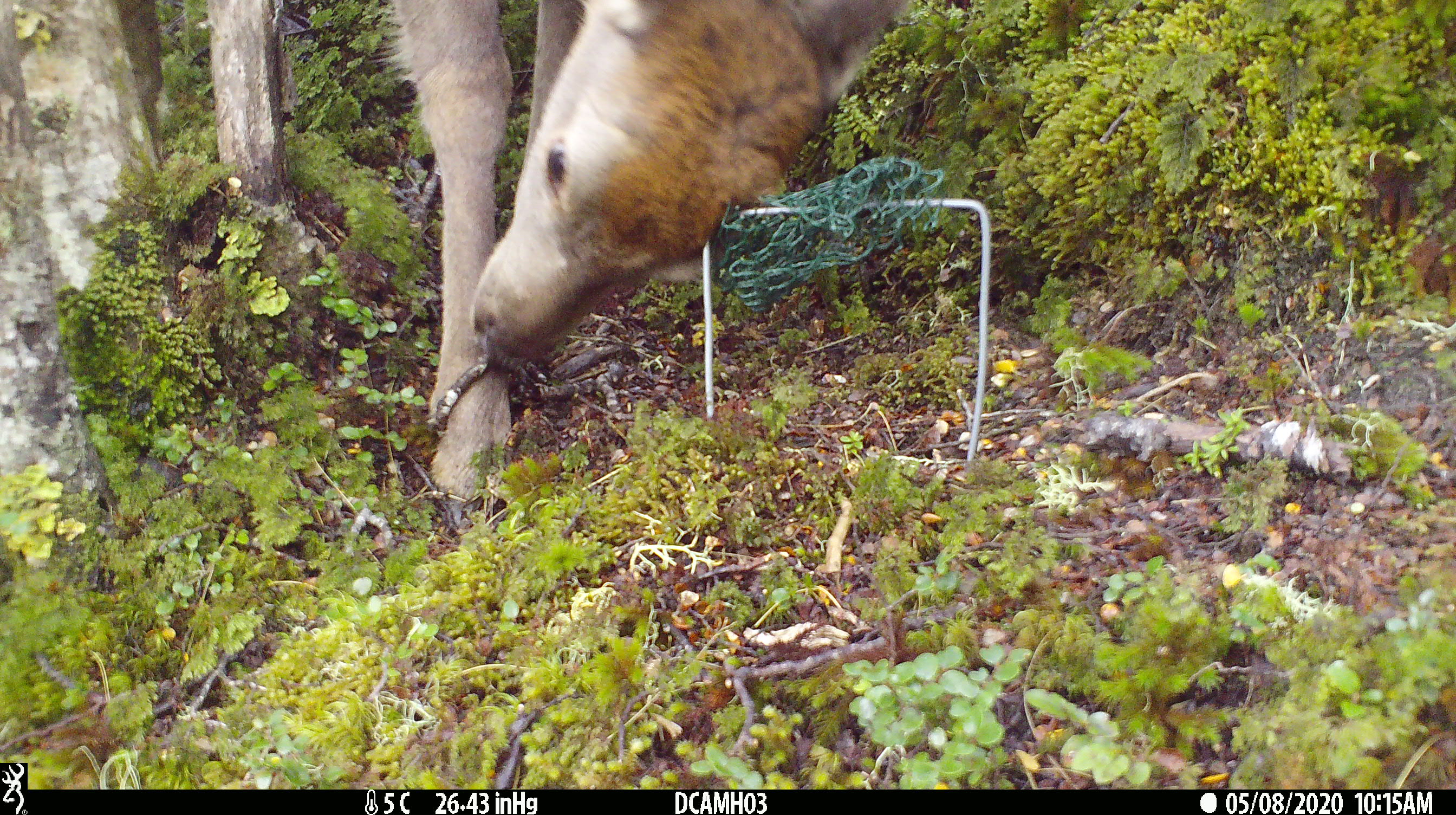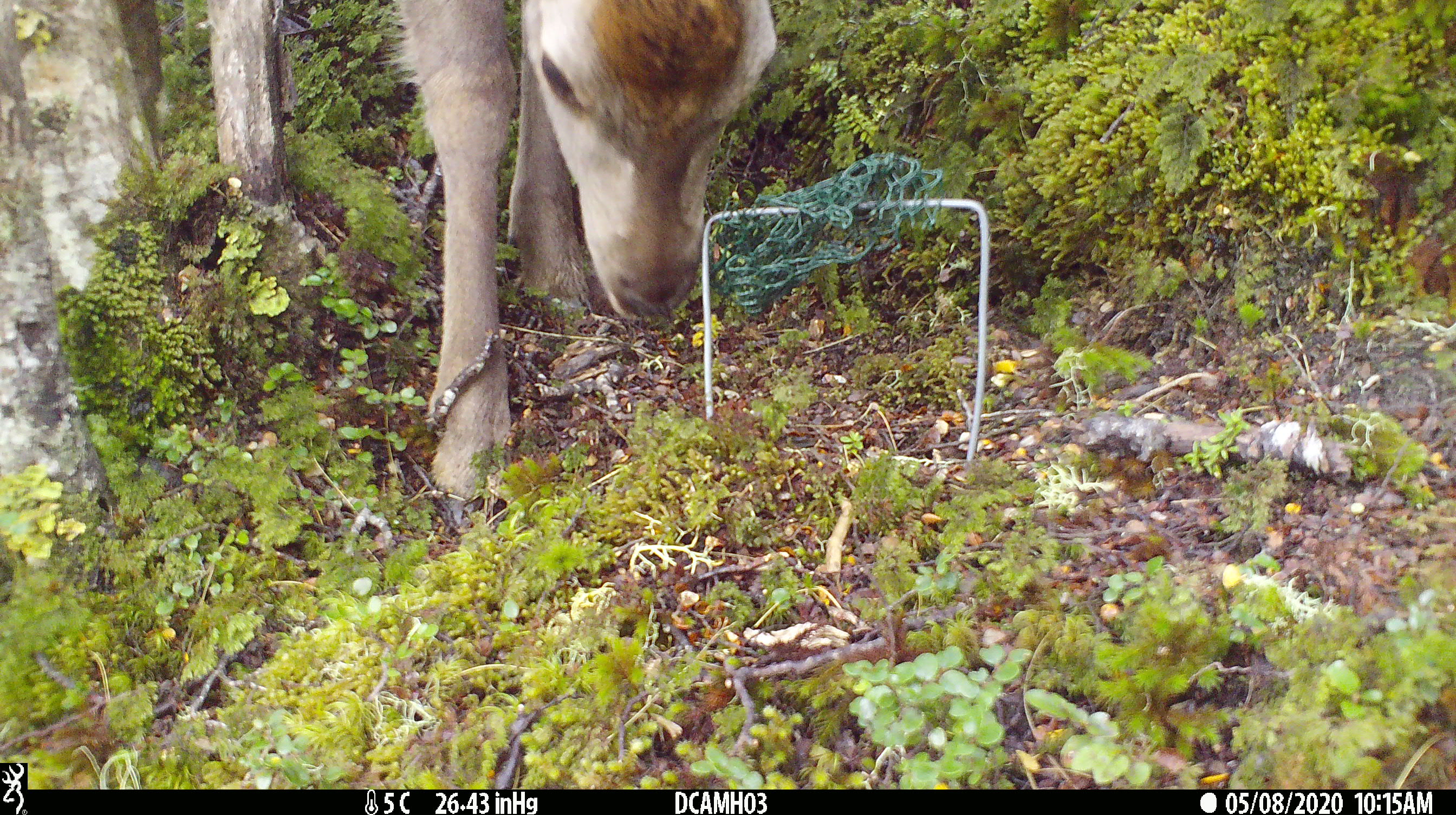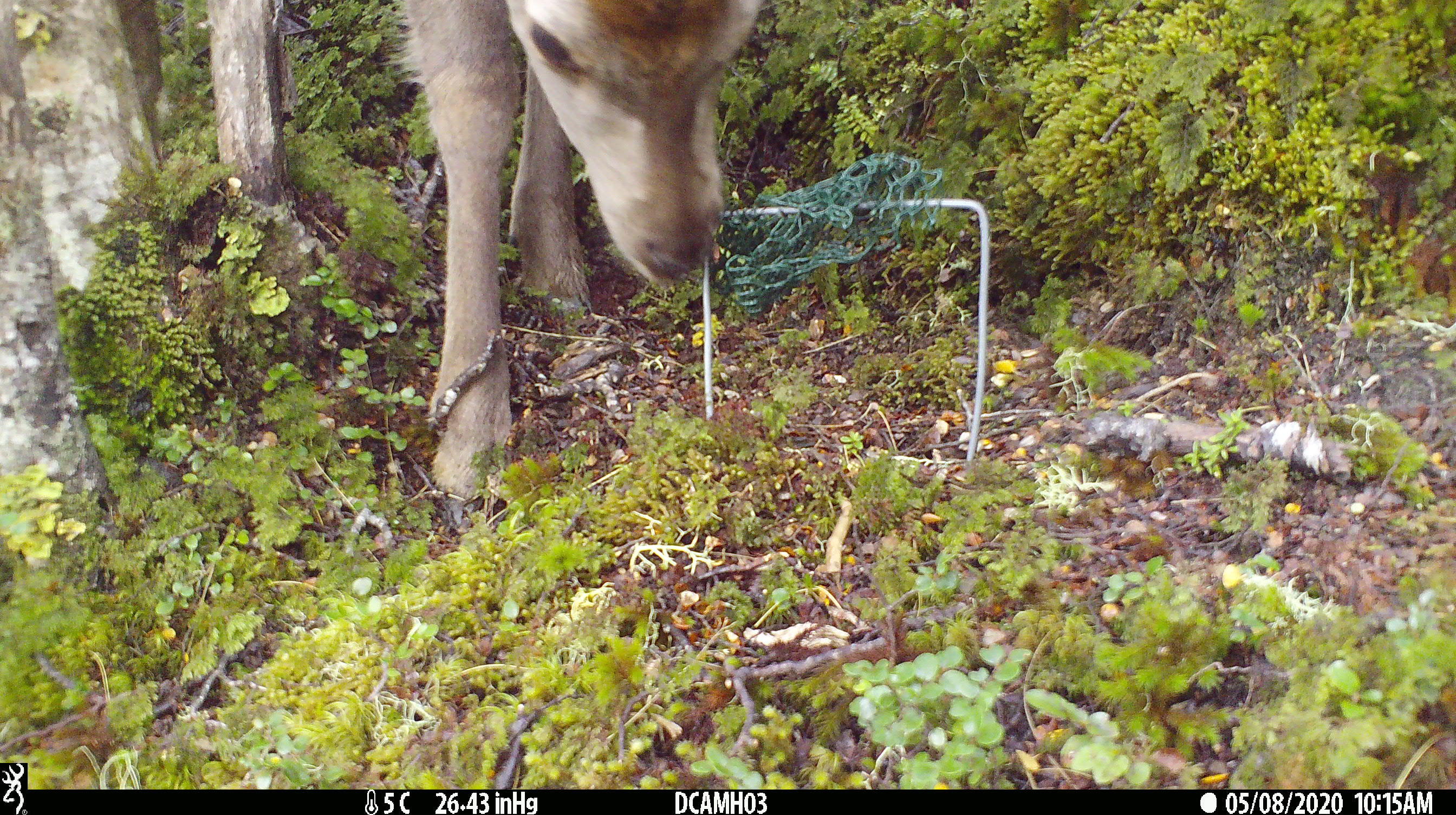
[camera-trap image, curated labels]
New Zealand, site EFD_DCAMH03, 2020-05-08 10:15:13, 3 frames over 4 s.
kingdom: Animalia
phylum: Chordata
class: Mammalia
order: Artiodactyla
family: Cervidae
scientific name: Cervidae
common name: deer